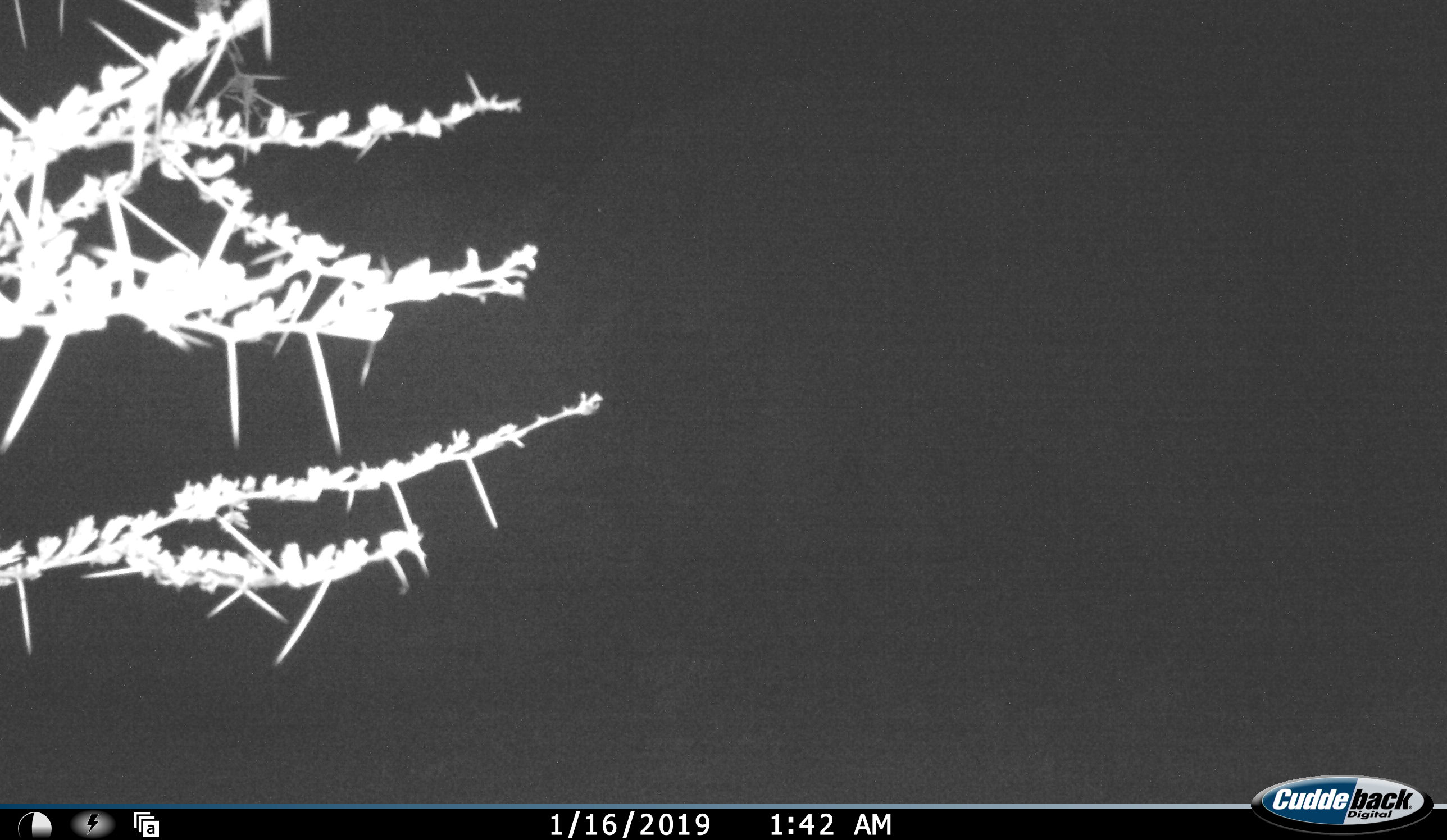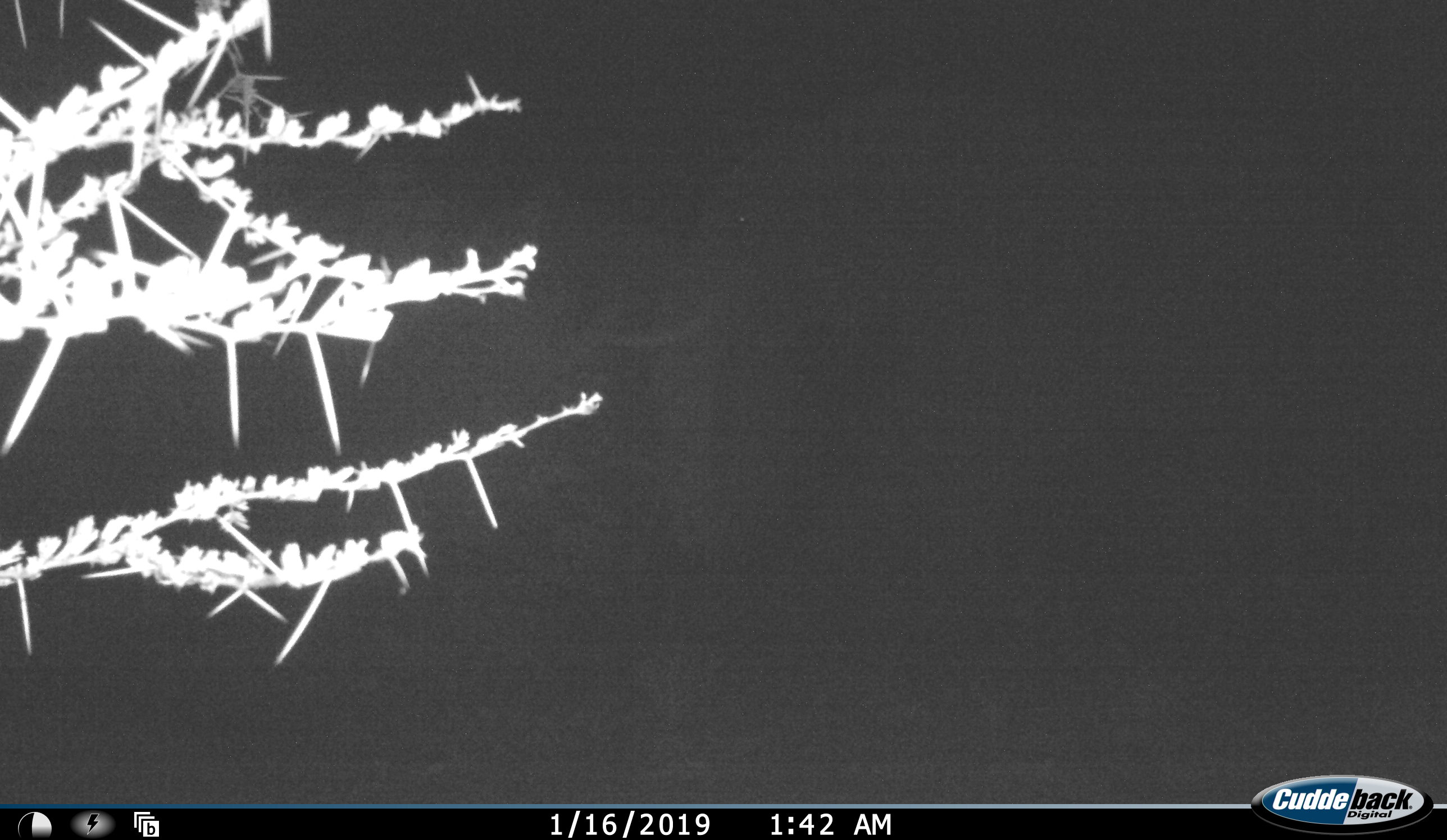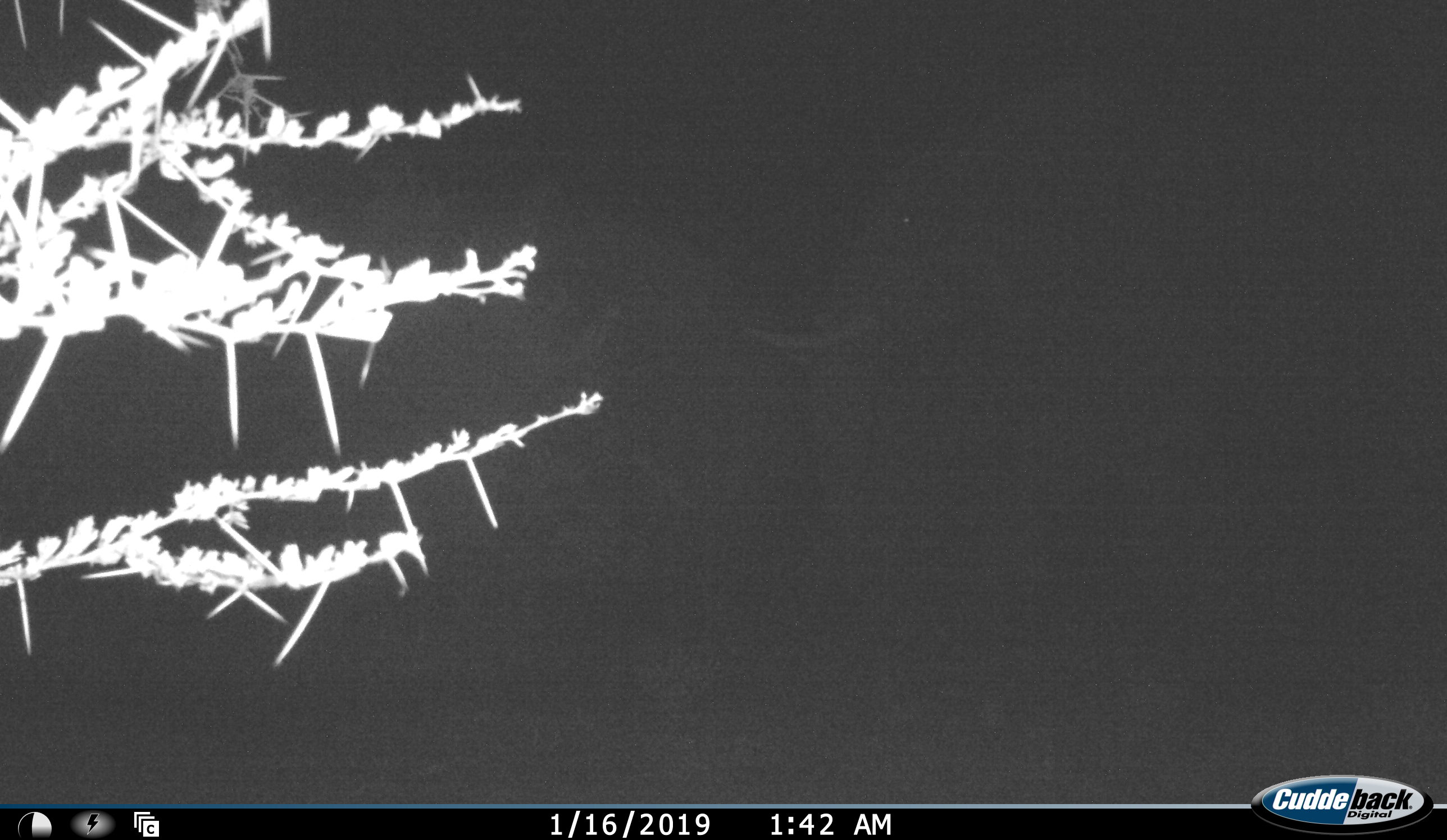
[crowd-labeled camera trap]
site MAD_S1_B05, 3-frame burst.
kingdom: Animalia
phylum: Chordata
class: Mammalia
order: Proboscidea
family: Elephantidae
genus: Loxodonta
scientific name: Loxodonta africana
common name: african bush elephant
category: elephant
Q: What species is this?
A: Elephant (african bush elephant) (Loxodonta africana).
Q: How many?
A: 1.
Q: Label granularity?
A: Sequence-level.